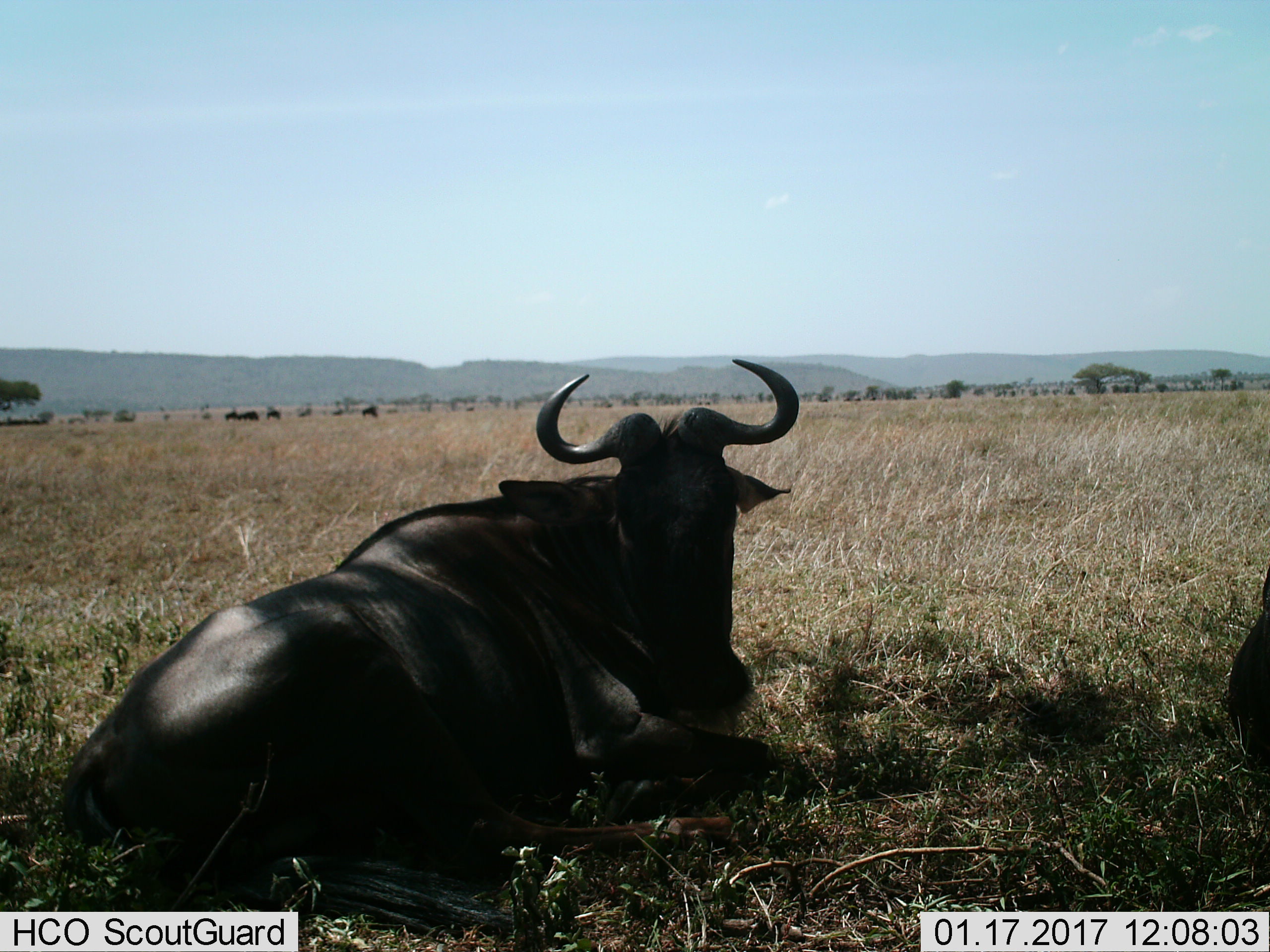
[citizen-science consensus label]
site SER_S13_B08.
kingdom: Animalia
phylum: Chordata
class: Mammalia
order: Artiodactyla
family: Bovidae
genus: Connochaetes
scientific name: Connochaetes taurinus taurinus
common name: blue wildebeest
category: wildebeestblue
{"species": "wildebeestblue (blue wildebeest) (Connochaetes taurinus taurinus)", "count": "2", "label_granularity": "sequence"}